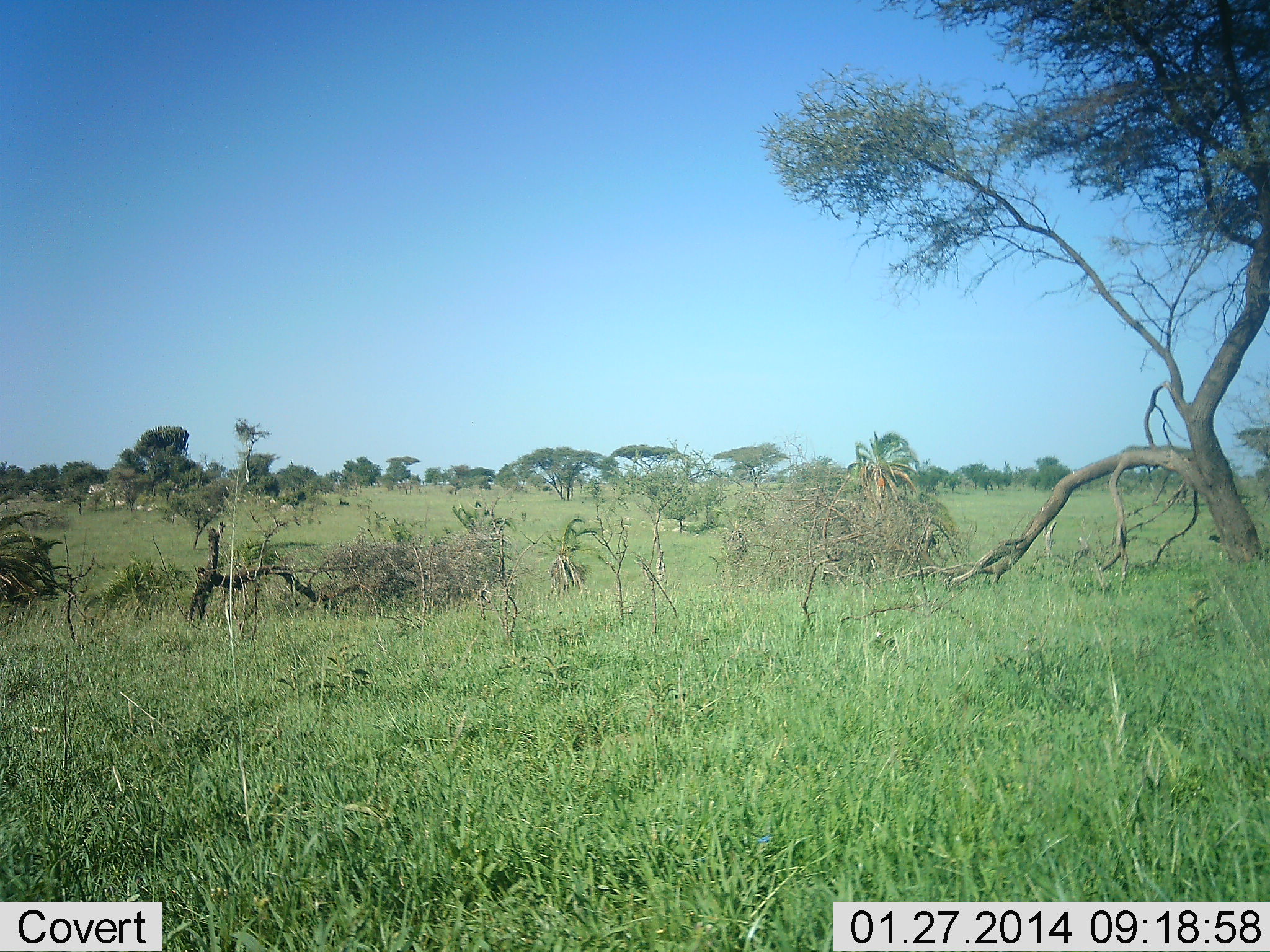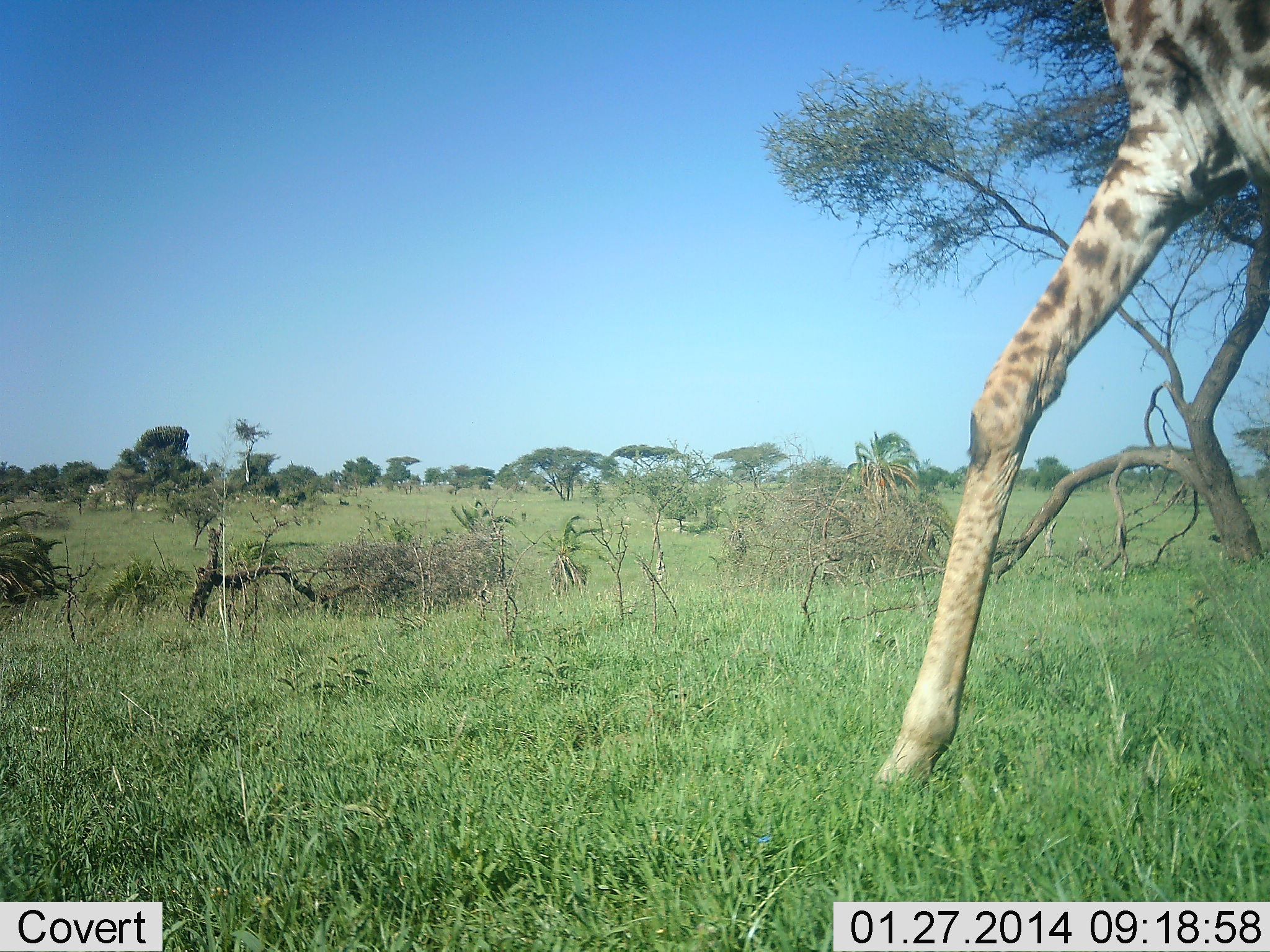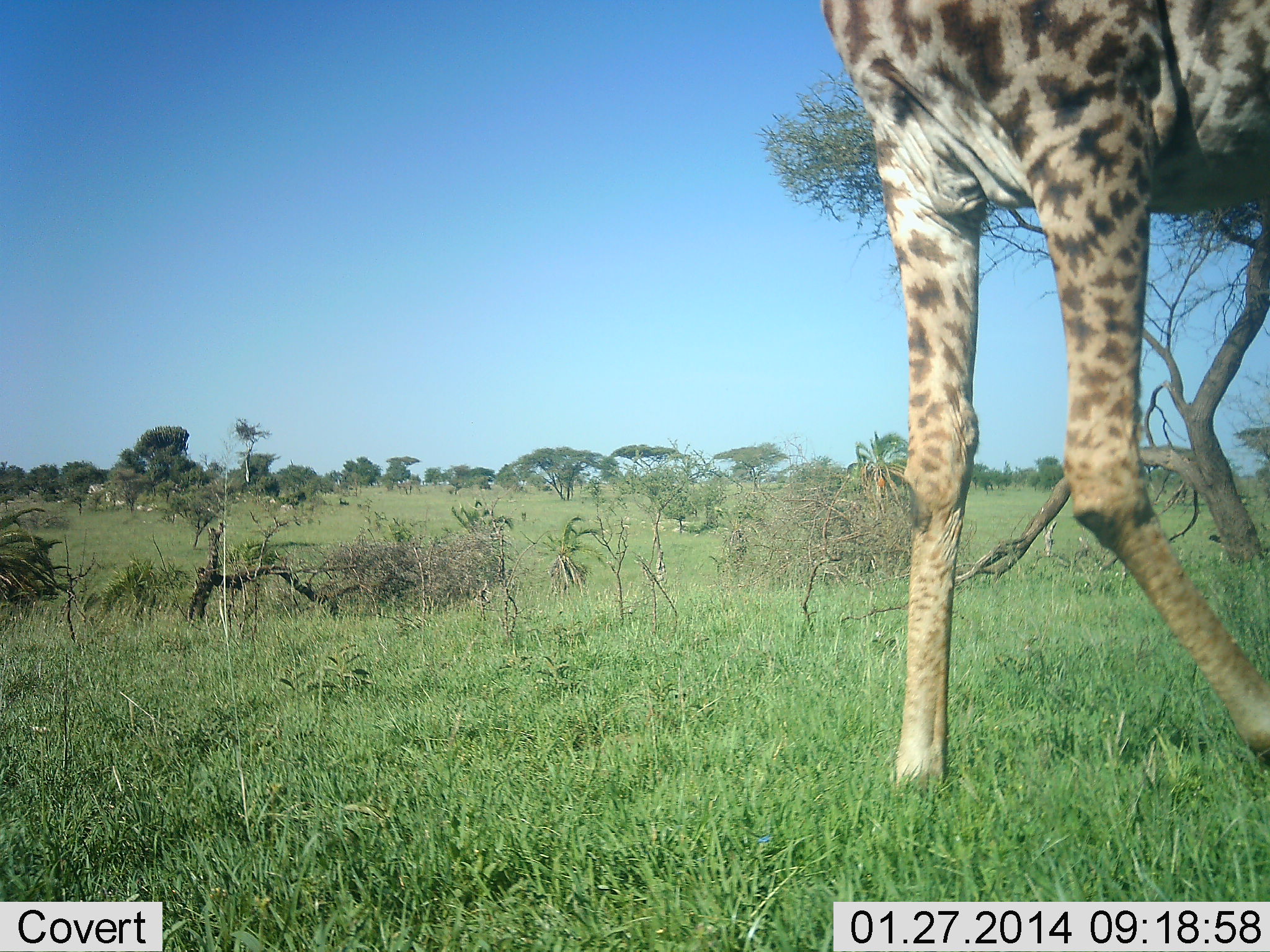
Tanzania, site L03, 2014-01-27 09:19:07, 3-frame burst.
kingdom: Animalia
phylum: Chordata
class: Mammalia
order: Artiodactyla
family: Giraffidae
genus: Giraffa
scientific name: Giraffa camelopardalis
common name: giraffe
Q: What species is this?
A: Giraffe (Giraffa camelopardalis).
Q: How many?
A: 1.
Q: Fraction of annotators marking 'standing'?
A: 20%.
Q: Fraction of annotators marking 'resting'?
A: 0%.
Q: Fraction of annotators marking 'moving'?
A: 80%.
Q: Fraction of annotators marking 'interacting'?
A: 0%.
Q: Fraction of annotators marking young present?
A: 0%.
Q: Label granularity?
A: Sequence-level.